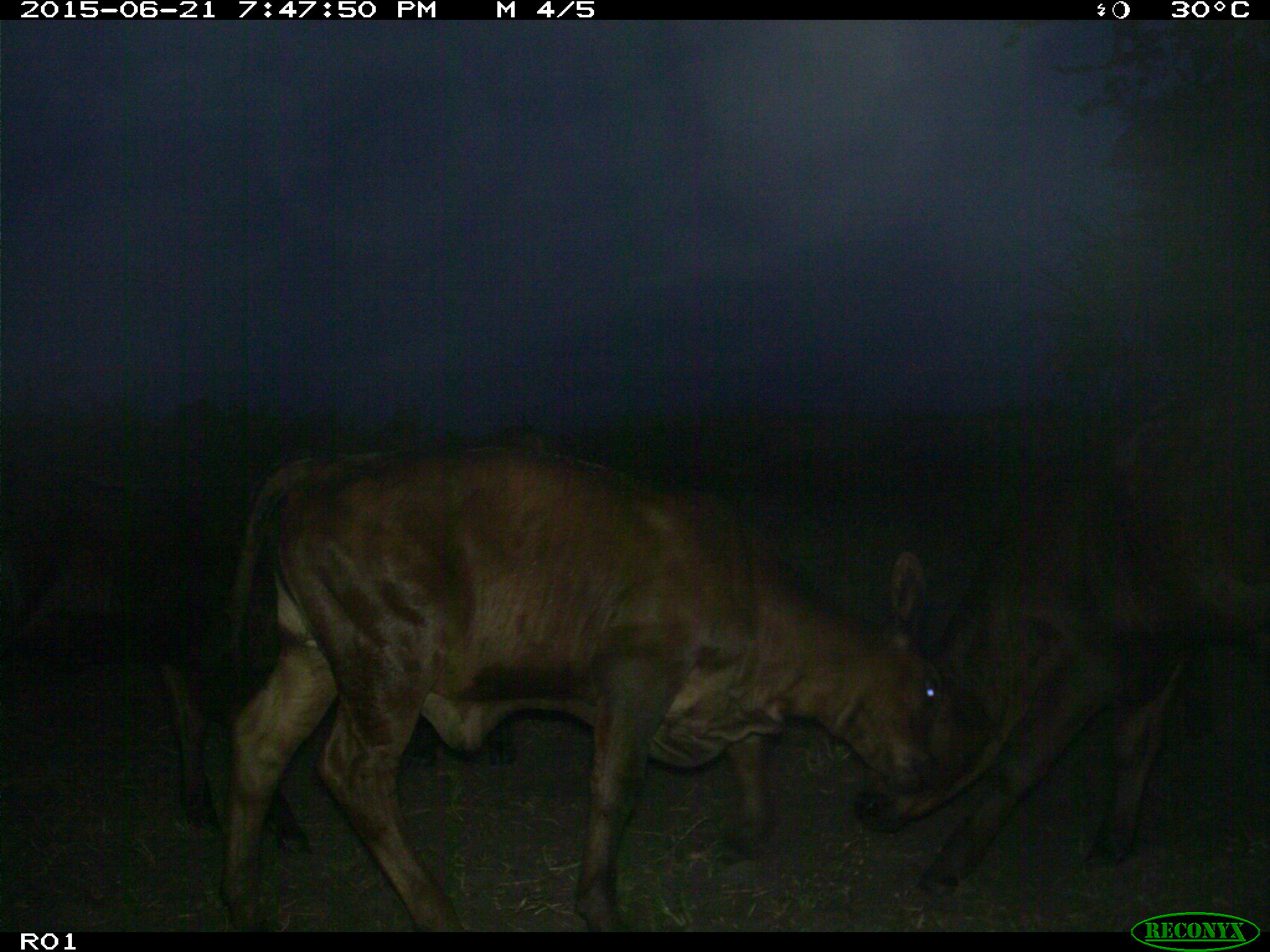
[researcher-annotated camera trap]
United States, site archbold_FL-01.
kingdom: Animalia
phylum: Chordata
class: Mammalia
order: Artiodactyla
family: Bovidae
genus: Bos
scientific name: Bos taurus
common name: domestic cow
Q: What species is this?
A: Bos taurus (domestic cow).